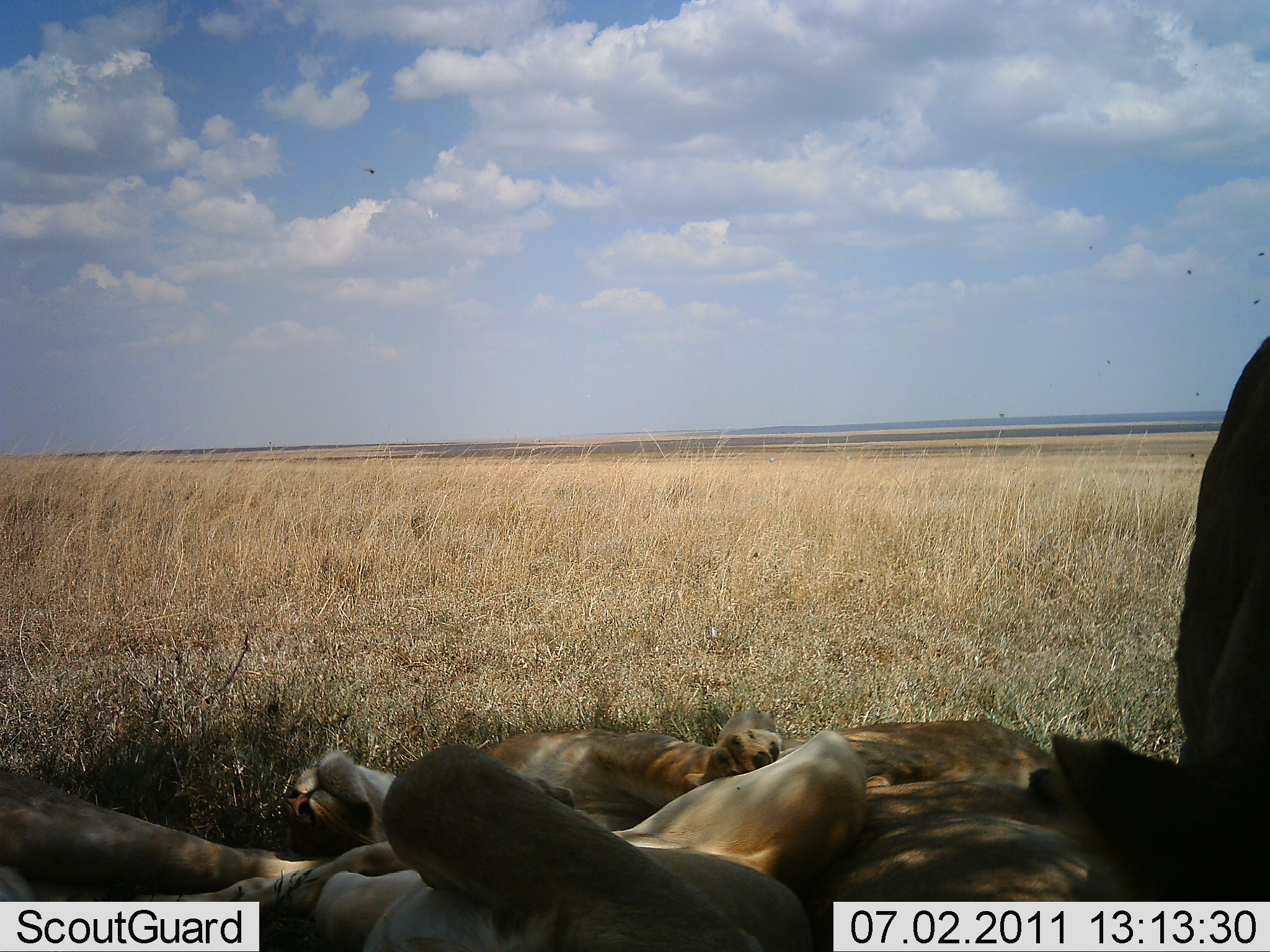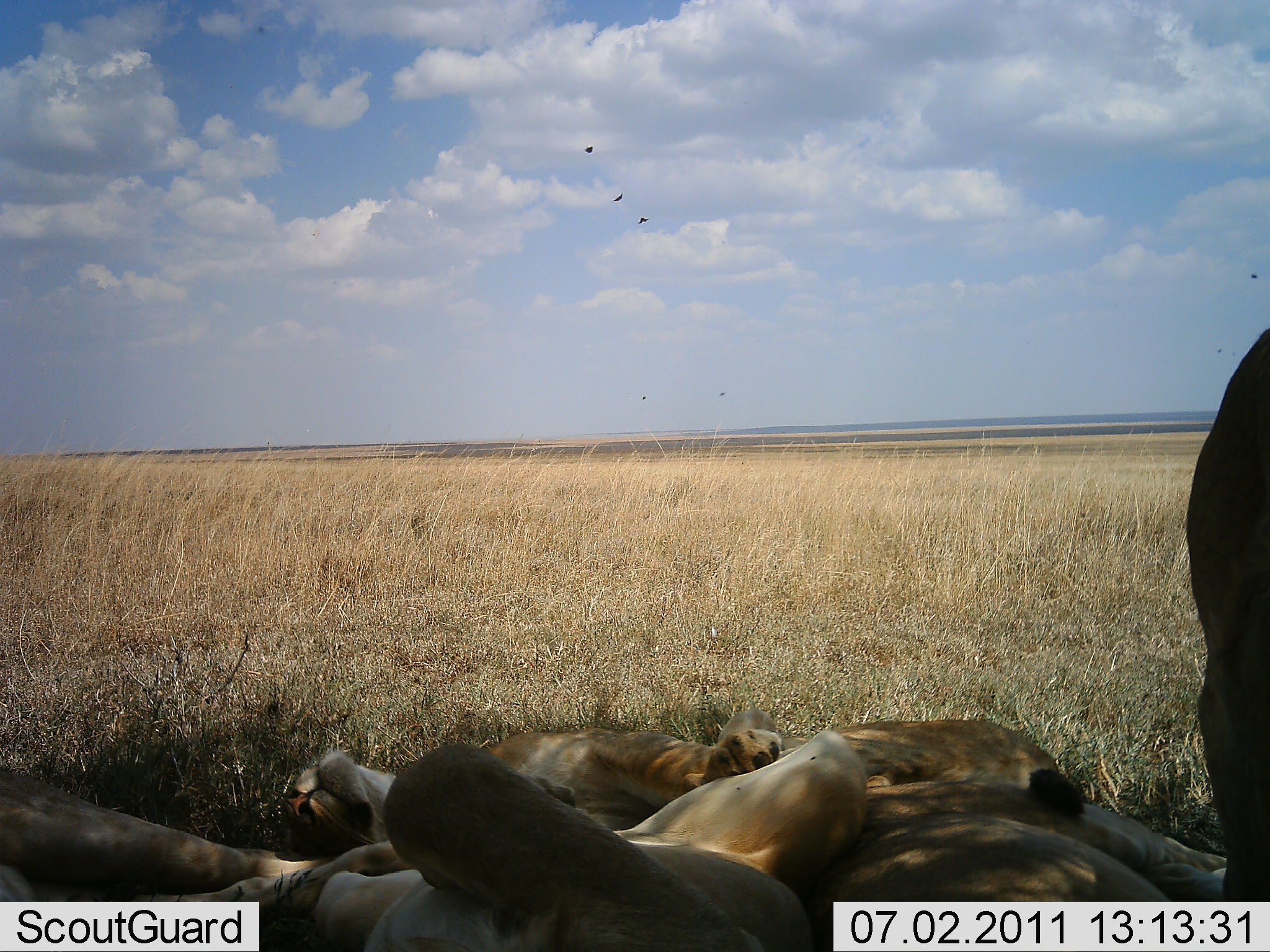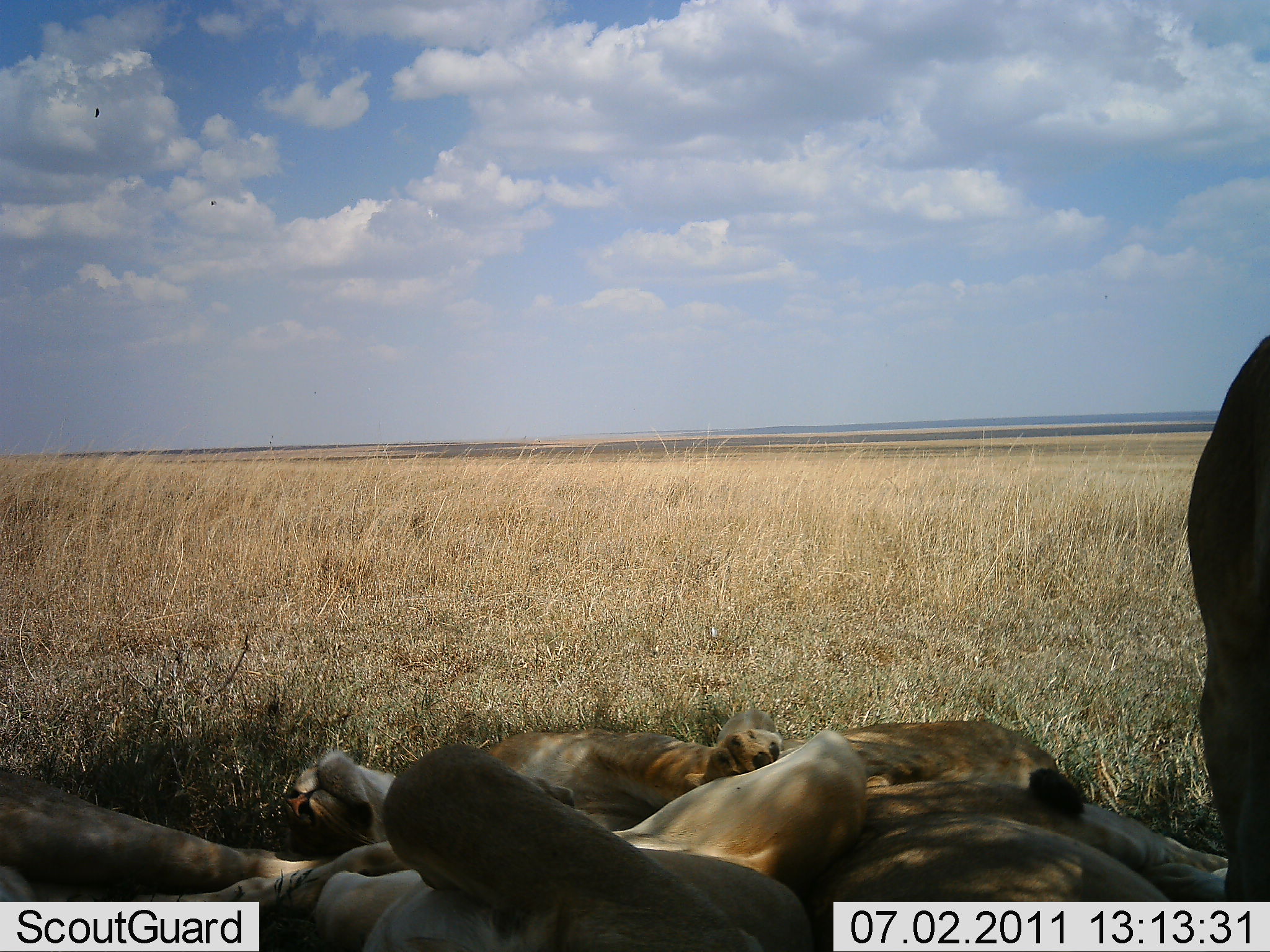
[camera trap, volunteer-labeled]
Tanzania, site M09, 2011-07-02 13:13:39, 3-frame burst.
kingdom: Animalia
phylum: Chordata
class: Mammalia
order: Carnivora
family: Felidae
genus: Panthera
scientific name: Panthera leo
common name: lion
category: lionfemale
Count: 3.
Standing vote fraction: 9%.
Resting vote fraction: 100%.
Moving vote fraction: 0%.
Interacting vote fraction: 0%.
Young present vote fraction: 0%.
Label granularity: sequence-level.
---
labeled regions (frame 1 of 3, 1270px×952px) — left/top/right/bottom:
animal: 280/708/804/952; 1049/334/1270/902; 309/741/817/952; 768/710/1134/952; 0/772/338/952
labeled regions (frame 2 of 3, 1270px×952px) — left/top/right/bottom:
animal: 301/721/884/952; 766/703/1270/952; 277/706/876/896; 0/777/399/952; 1176/329/1270/902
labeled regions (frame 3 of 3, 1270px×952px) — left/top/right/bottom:
animal: 307/742/810/952; 812/771/1270/952; 282/720/787/856; 0/771/328/952; 1184/331/1270/901; 794/715/1070/800